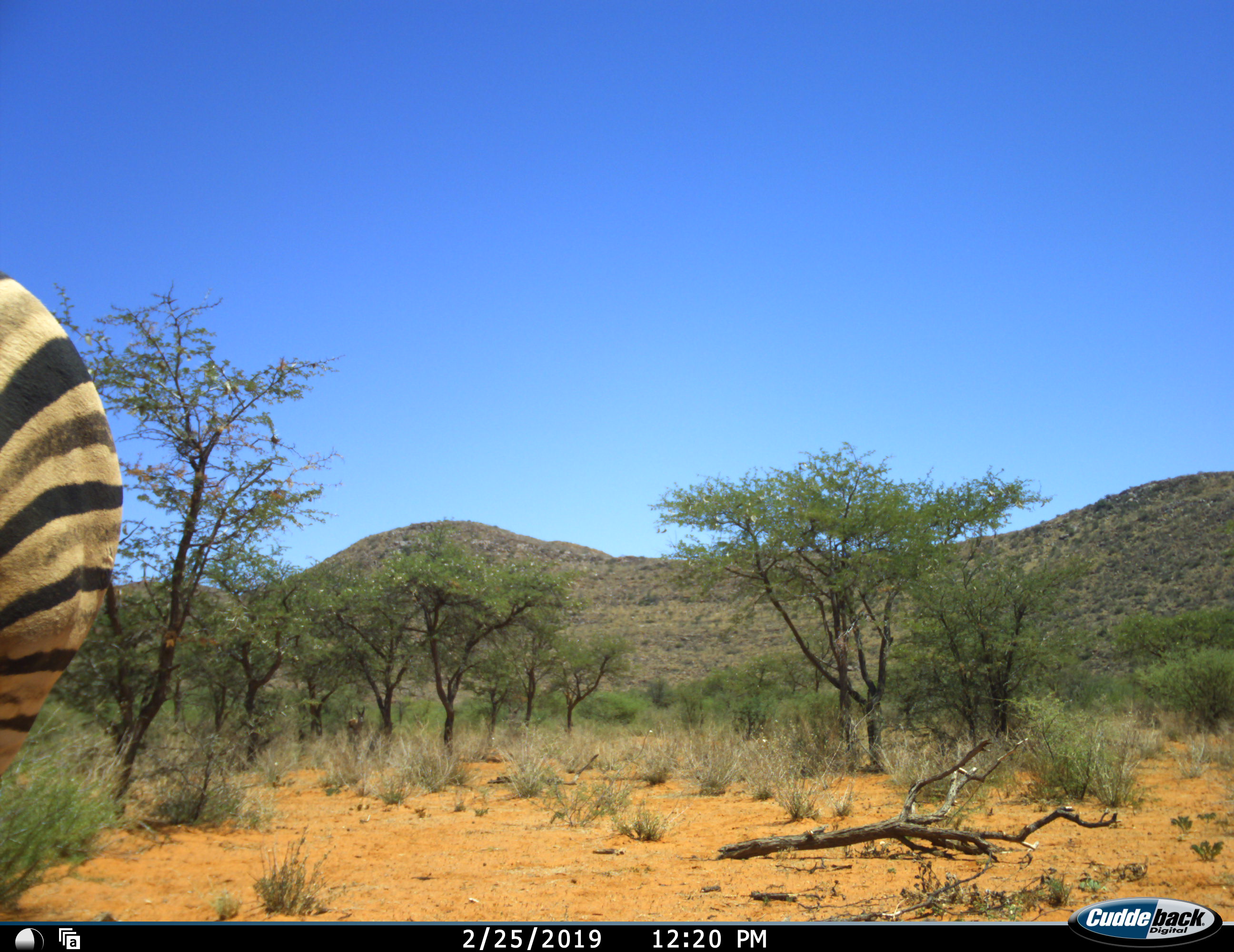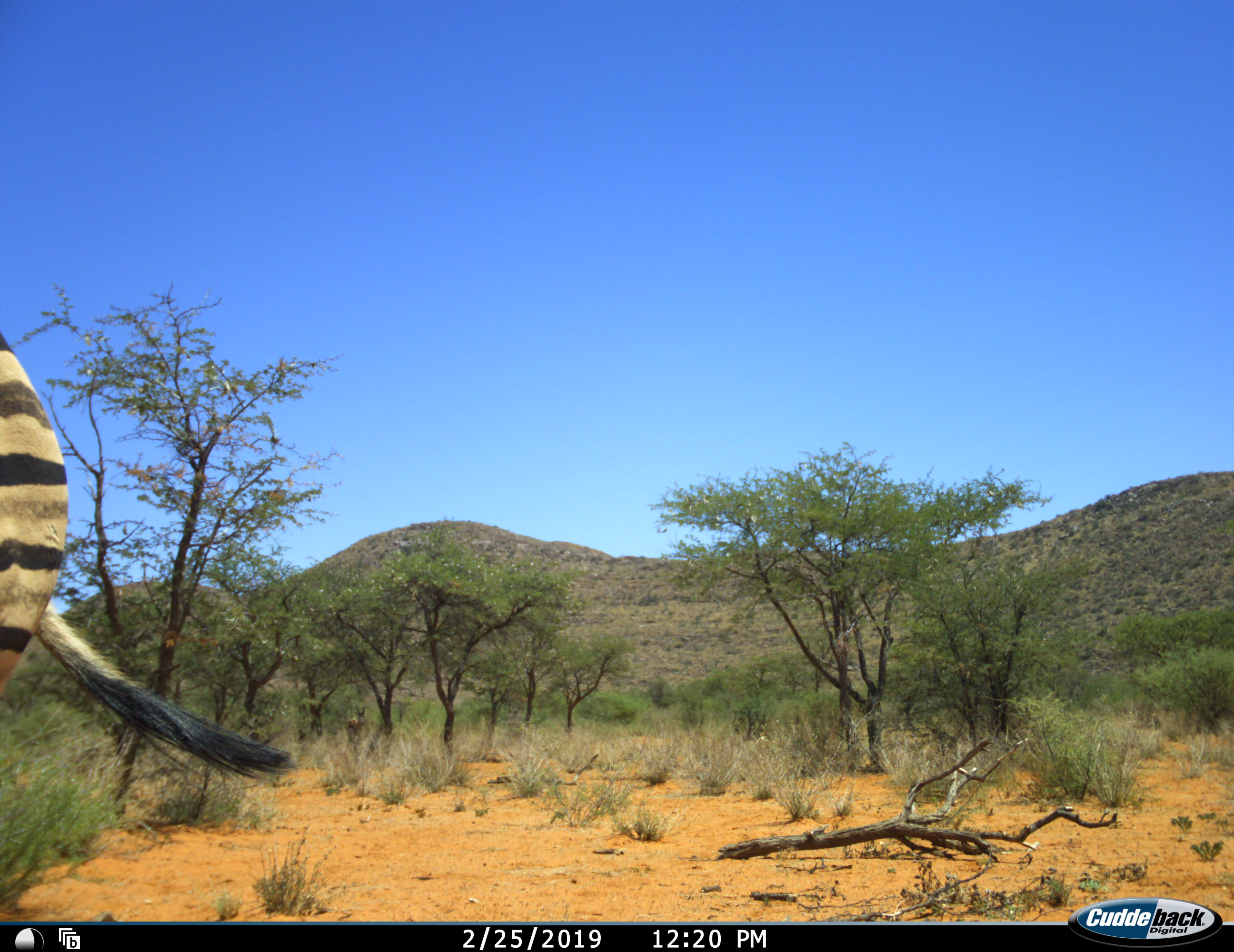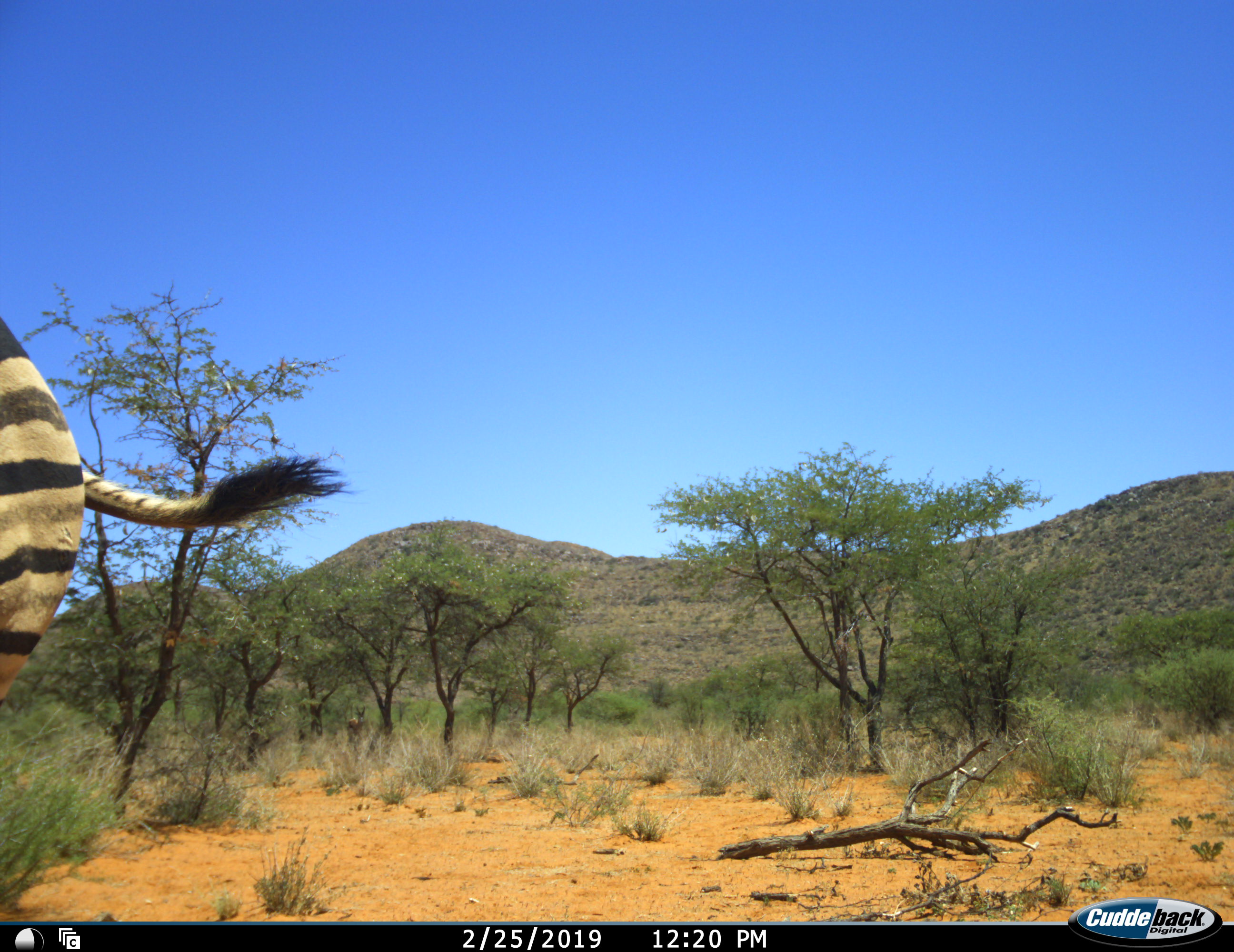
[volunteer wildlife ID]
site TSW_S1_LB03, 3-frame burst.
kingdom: Animalia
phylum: Chordata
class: Mammalia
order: Perissodactyla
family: Equidae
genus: Equus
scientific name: Equus quagga burchellii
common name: burchell's zebra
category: zebraburchells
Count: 1.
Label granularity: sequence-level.